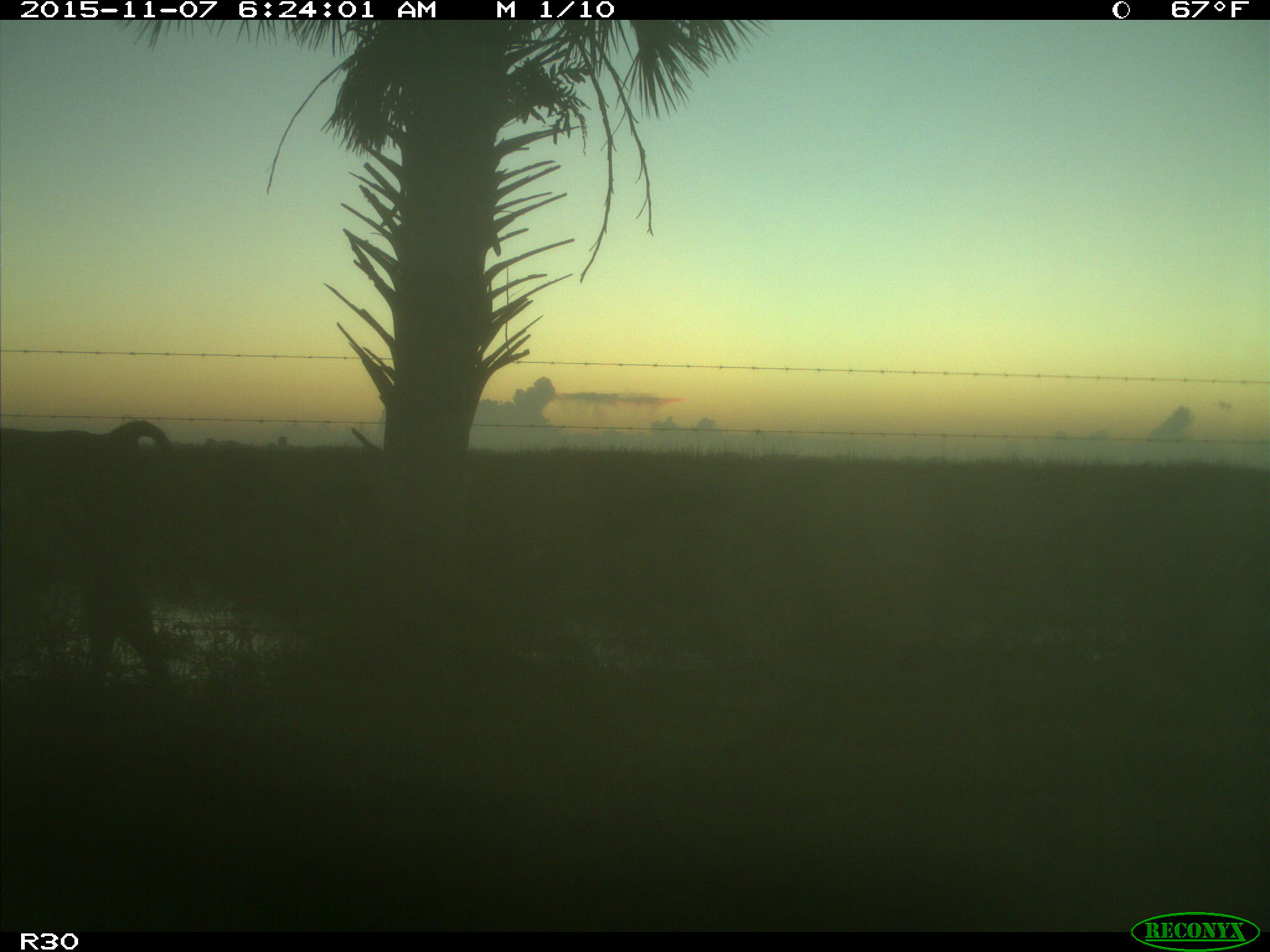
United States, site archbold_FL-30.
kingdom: Animalia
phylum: Chordata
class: Mammalia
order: Artiodactyla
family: Suidae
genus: Sus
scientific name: Sus scrofa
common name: wild boar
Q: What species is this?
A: Sus scrofa (wild boar).